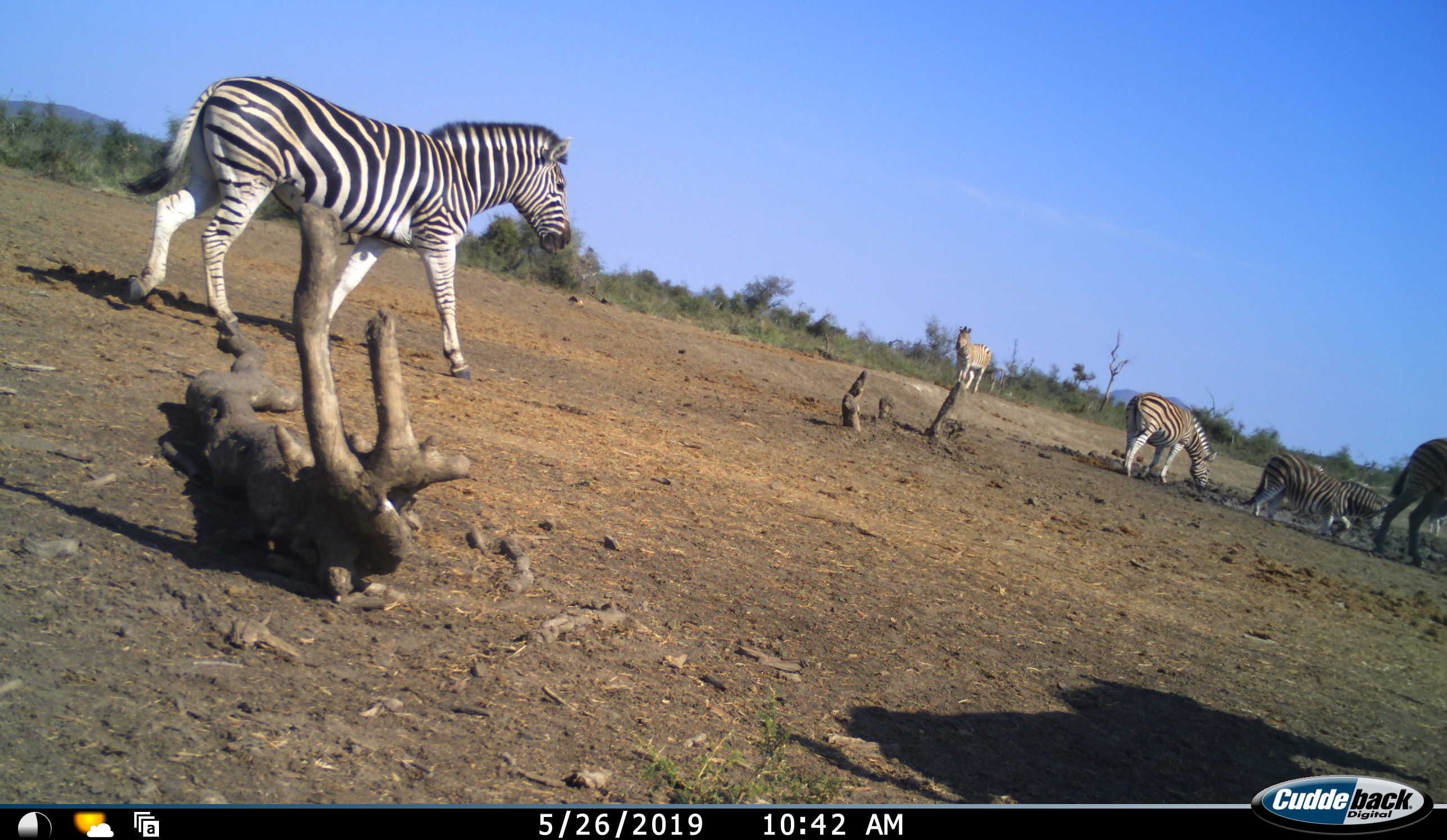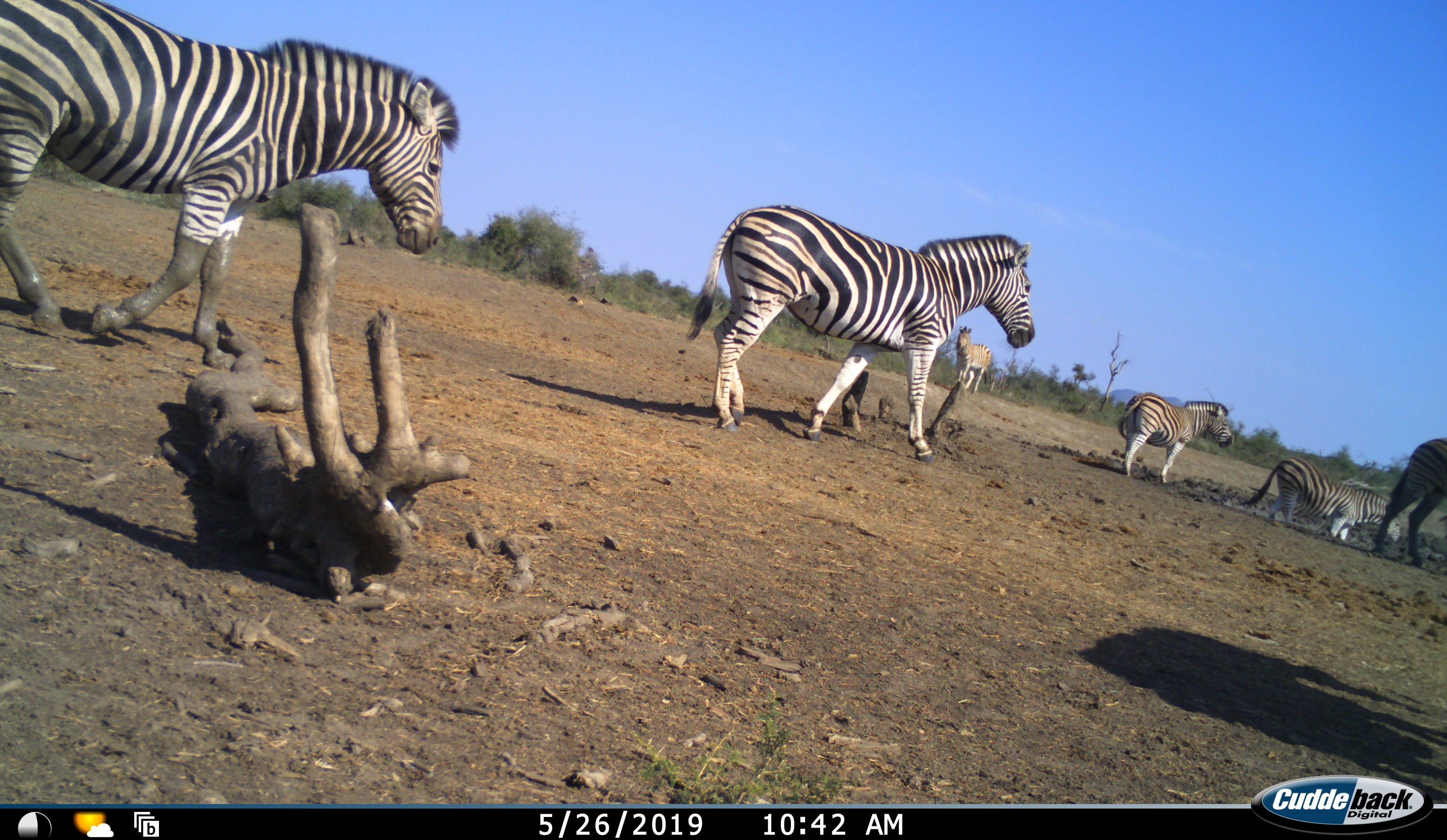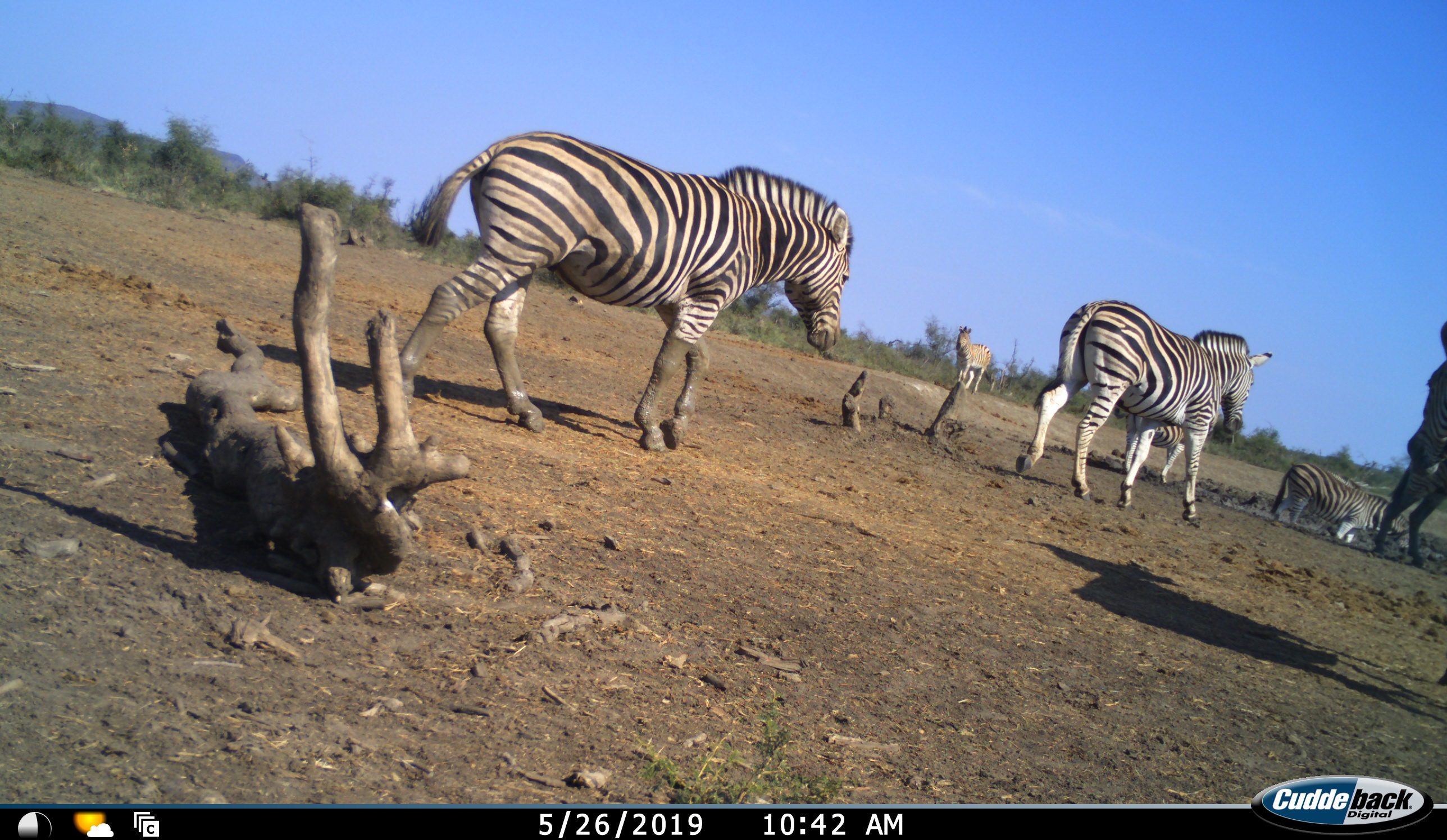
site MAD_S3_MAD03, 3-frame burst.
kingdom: Animalia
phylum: Chordata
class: Mammalia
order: Perissodactyla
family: Equidae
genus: Equus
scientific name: Equus quagga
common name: plains zebra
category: zebraplains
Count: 7.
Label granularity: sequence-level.